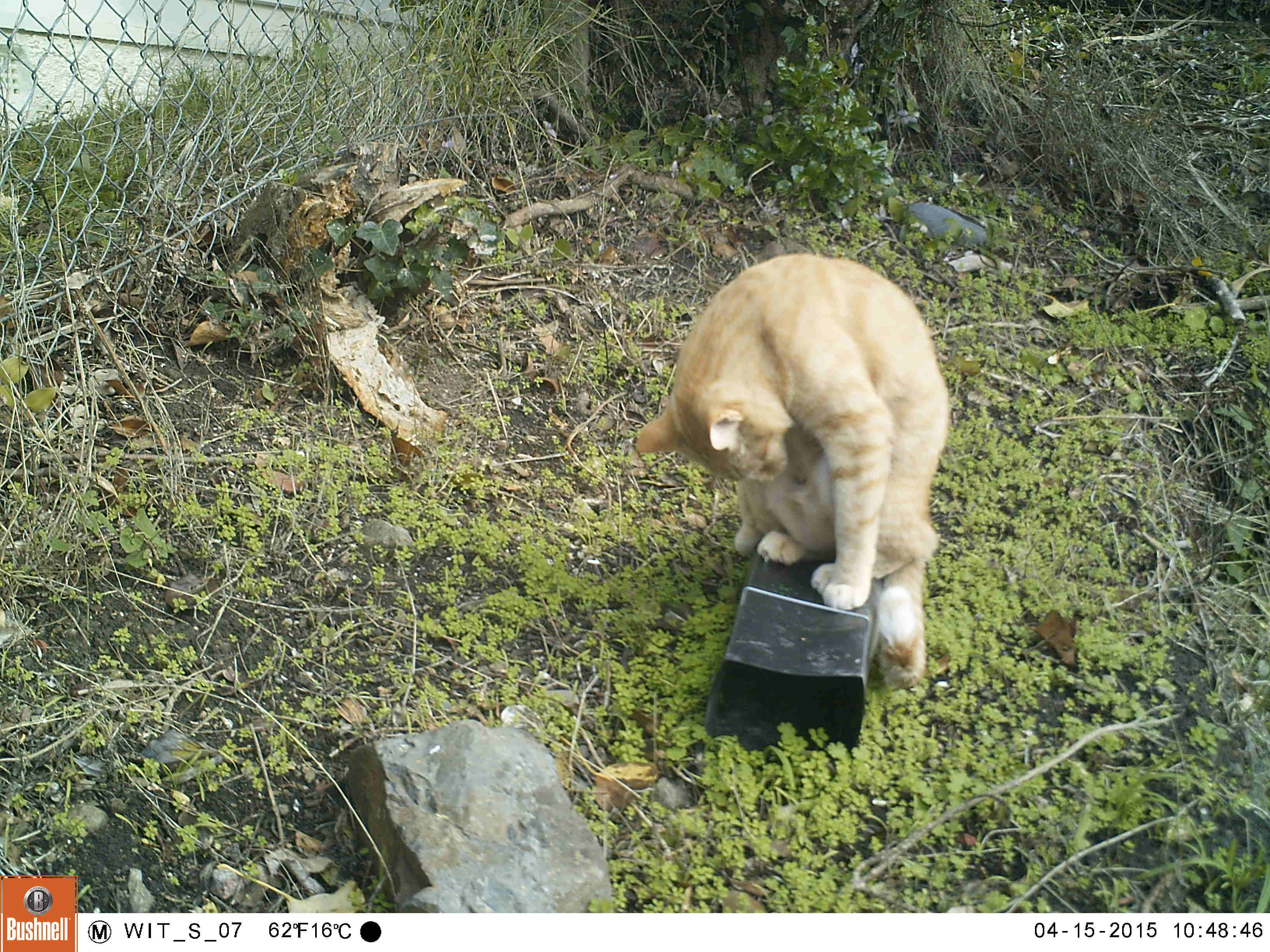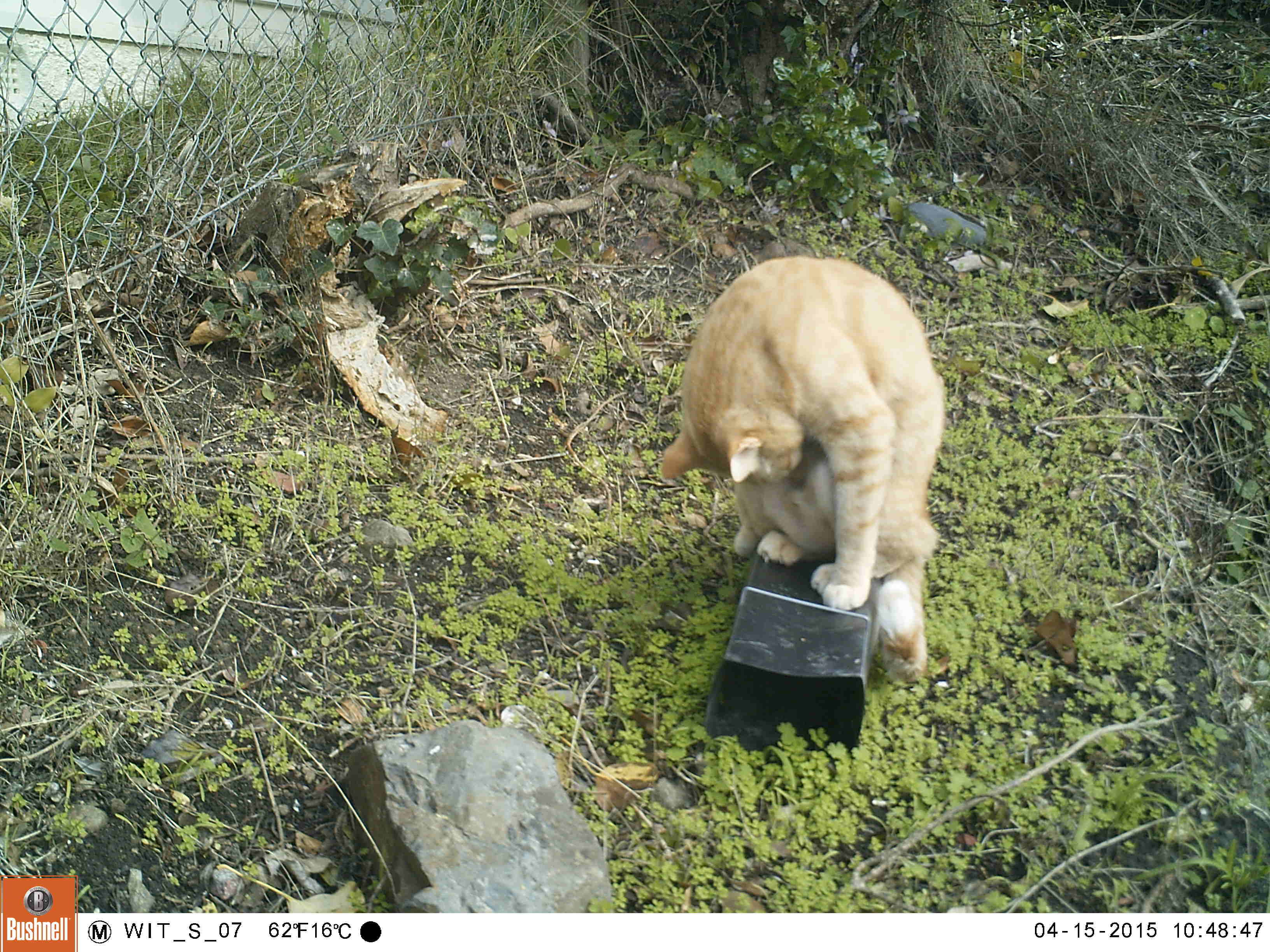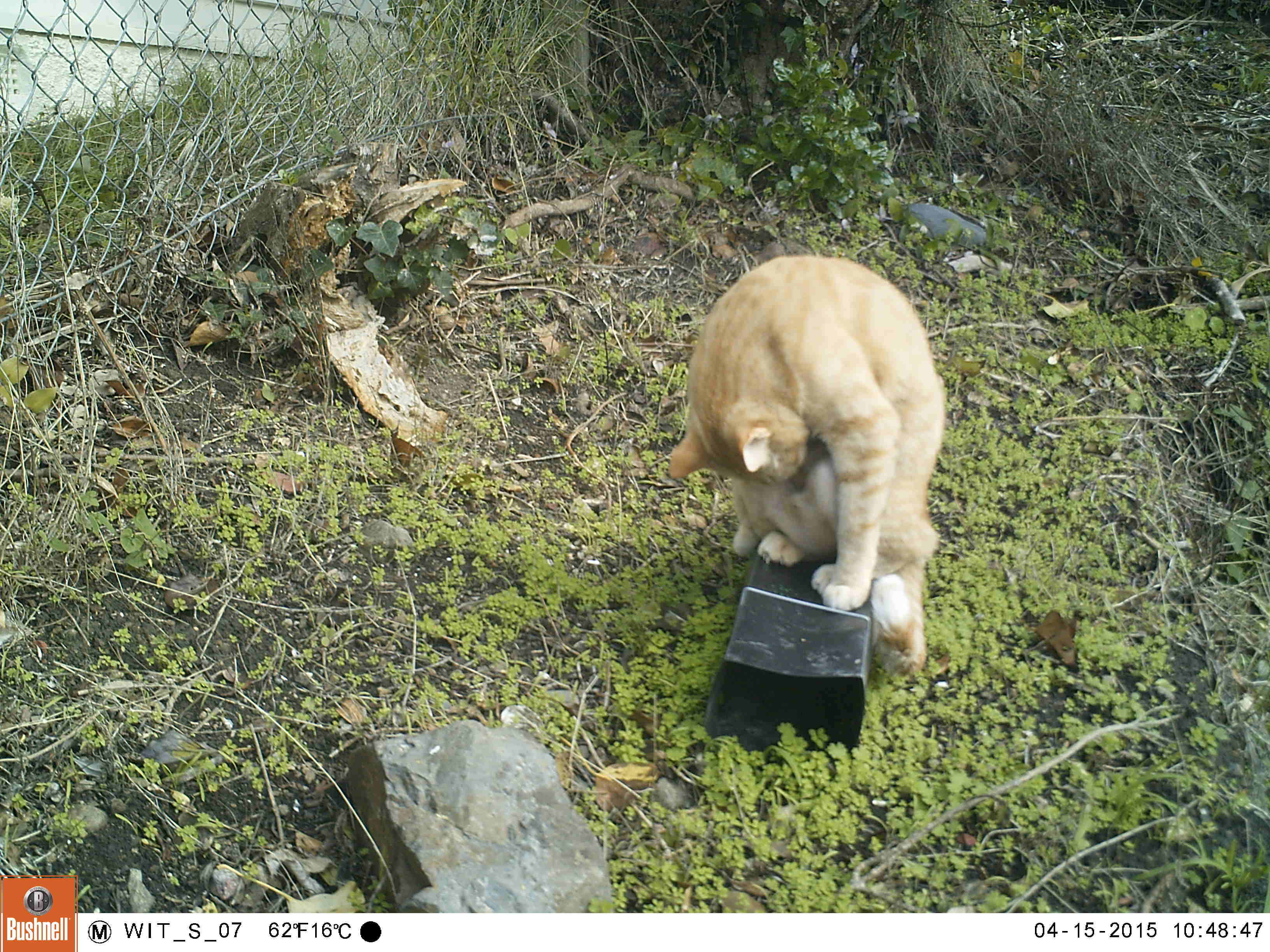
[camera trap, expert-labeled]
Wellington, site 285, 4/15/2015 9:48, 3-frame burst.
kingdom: Animalia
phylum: Chordata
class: Mammalia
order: Carnivora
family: Felidae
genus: Felis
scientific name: Felis catus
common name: cat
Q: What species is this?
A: Cat (Felis catus).